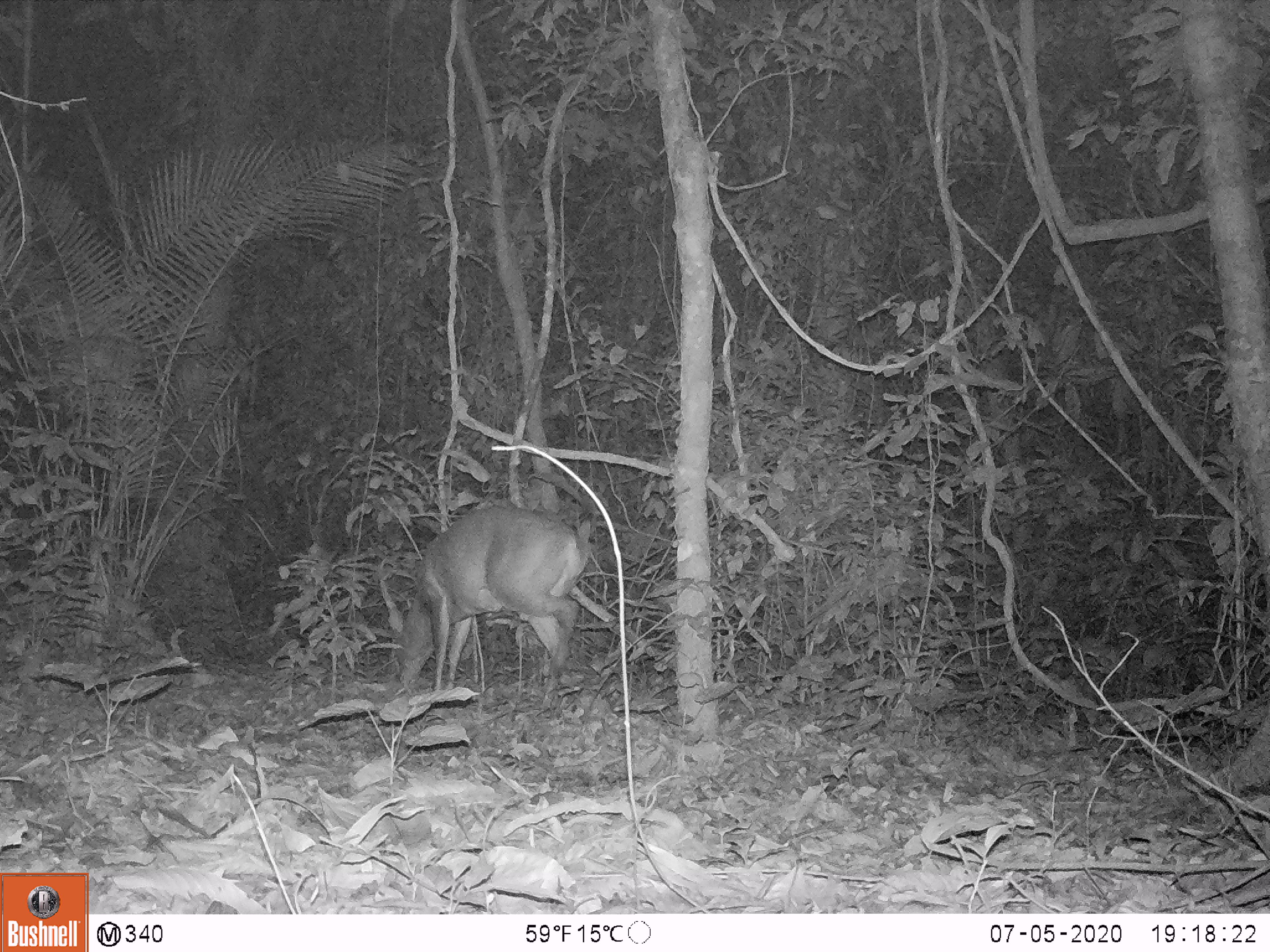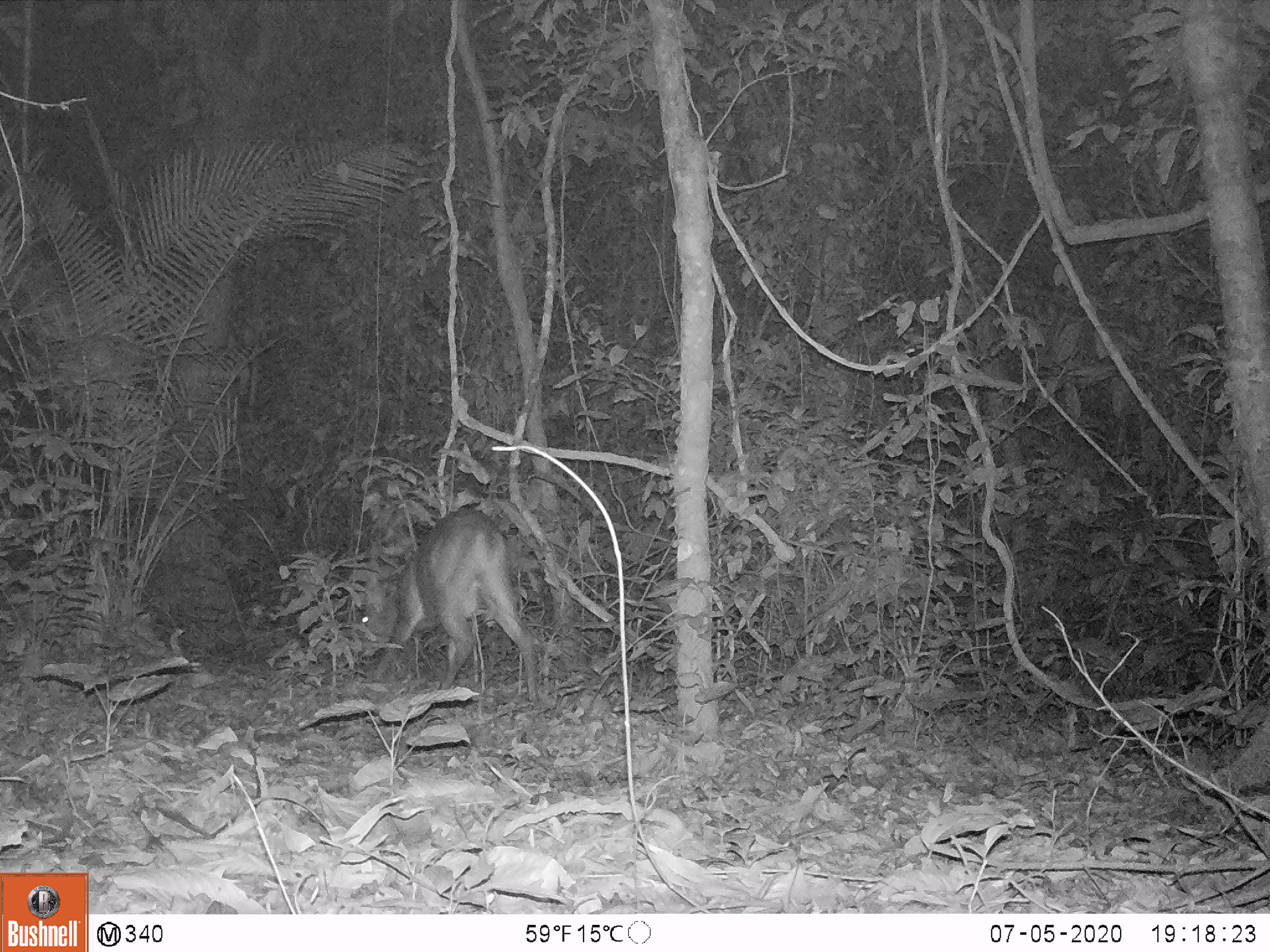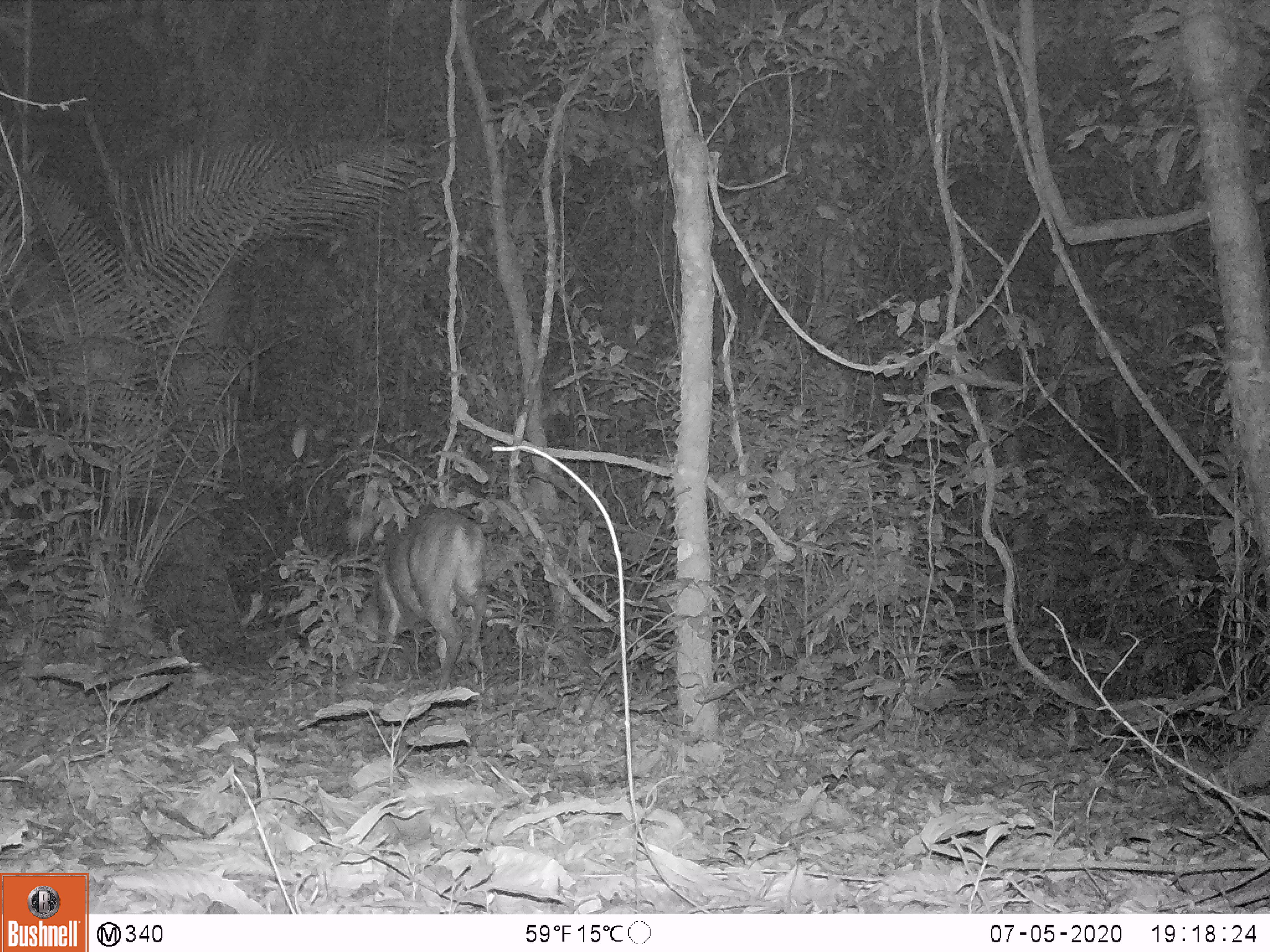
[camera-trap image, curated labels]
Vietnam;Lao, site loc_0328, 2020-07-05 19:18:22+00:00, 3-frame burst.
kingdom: Animalia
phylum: Chordata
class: Mammalia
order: Artiodactyla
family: Cervidae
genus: Muntiacus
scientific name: Muntiacus vuquangensis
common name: large-antlered muntjac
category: large antlered muntjac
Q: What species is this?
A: Large antlered muntjac (large-antlered muntjac) (Muntiacus vuquangensis).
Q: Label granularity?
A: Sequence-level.